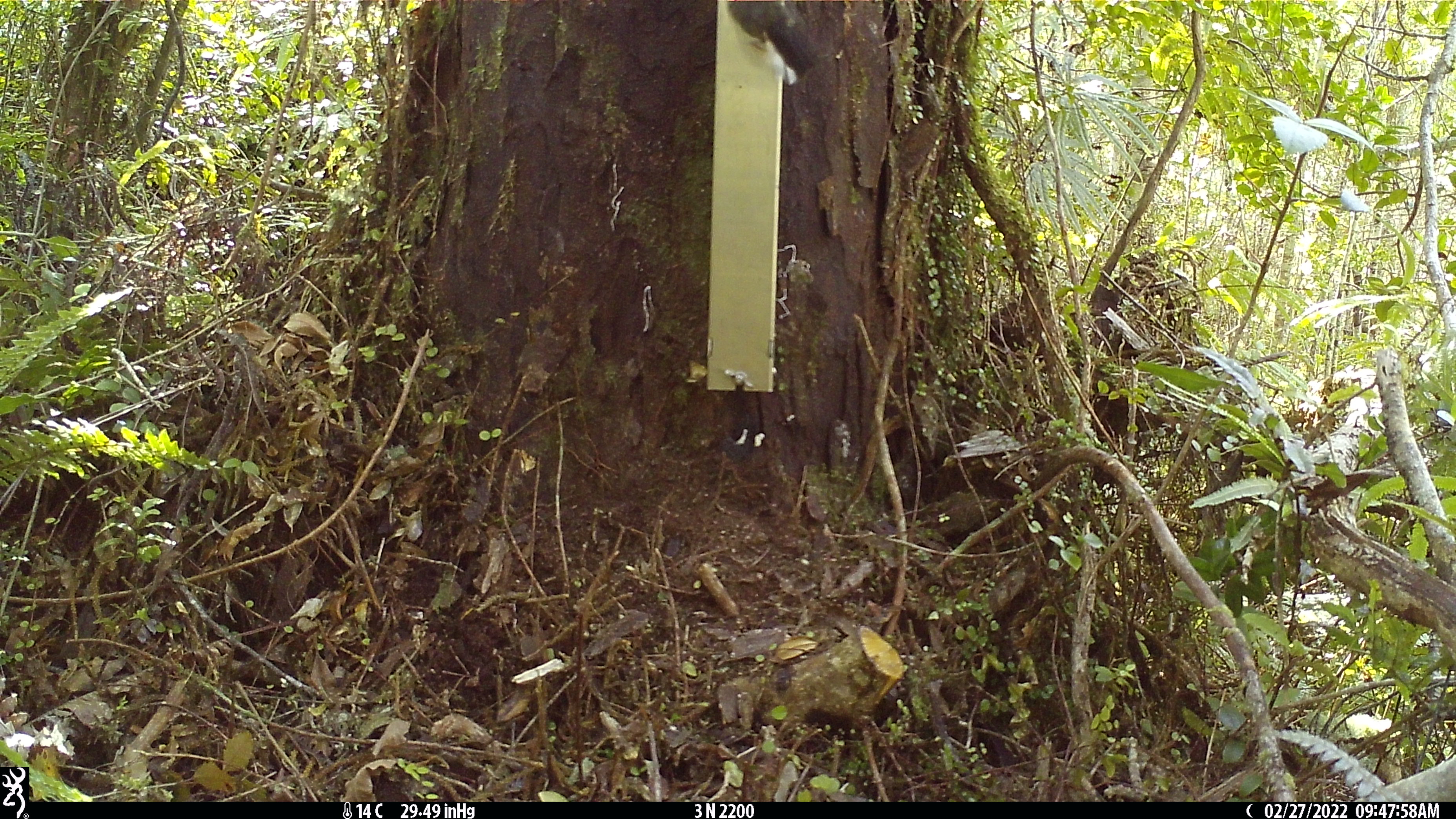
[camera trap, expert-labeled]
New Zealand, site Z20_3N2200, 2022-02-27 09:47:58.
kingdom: Animalia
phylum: Chordata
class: Aves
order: Passeriformes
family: Petroicidae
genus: Petroica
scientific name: Petroica macrocephala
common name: tomtit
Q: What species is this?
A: Tomtit (Petroica macrocephala).